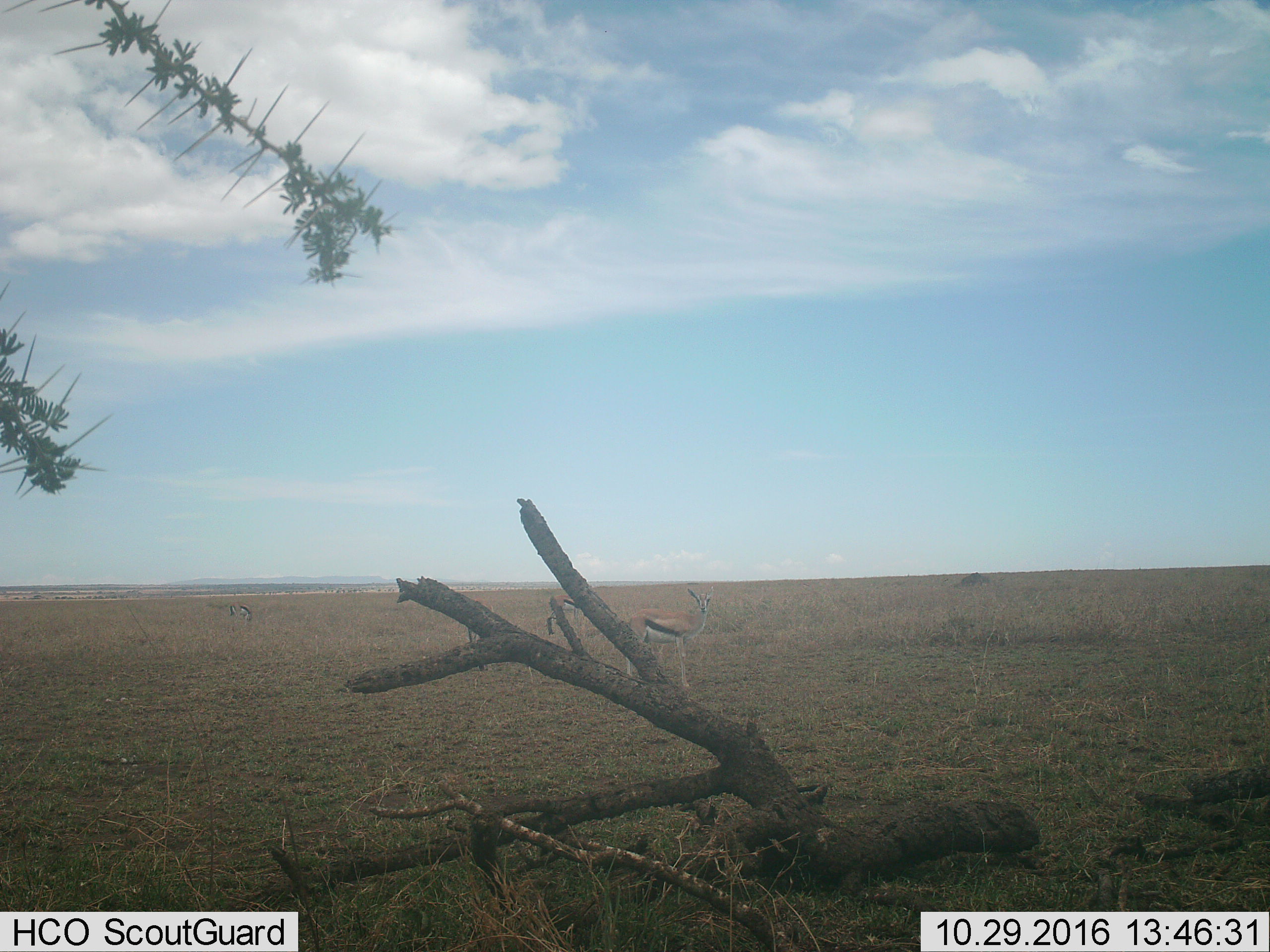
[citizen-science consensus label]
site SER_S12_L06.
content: unidentified animal